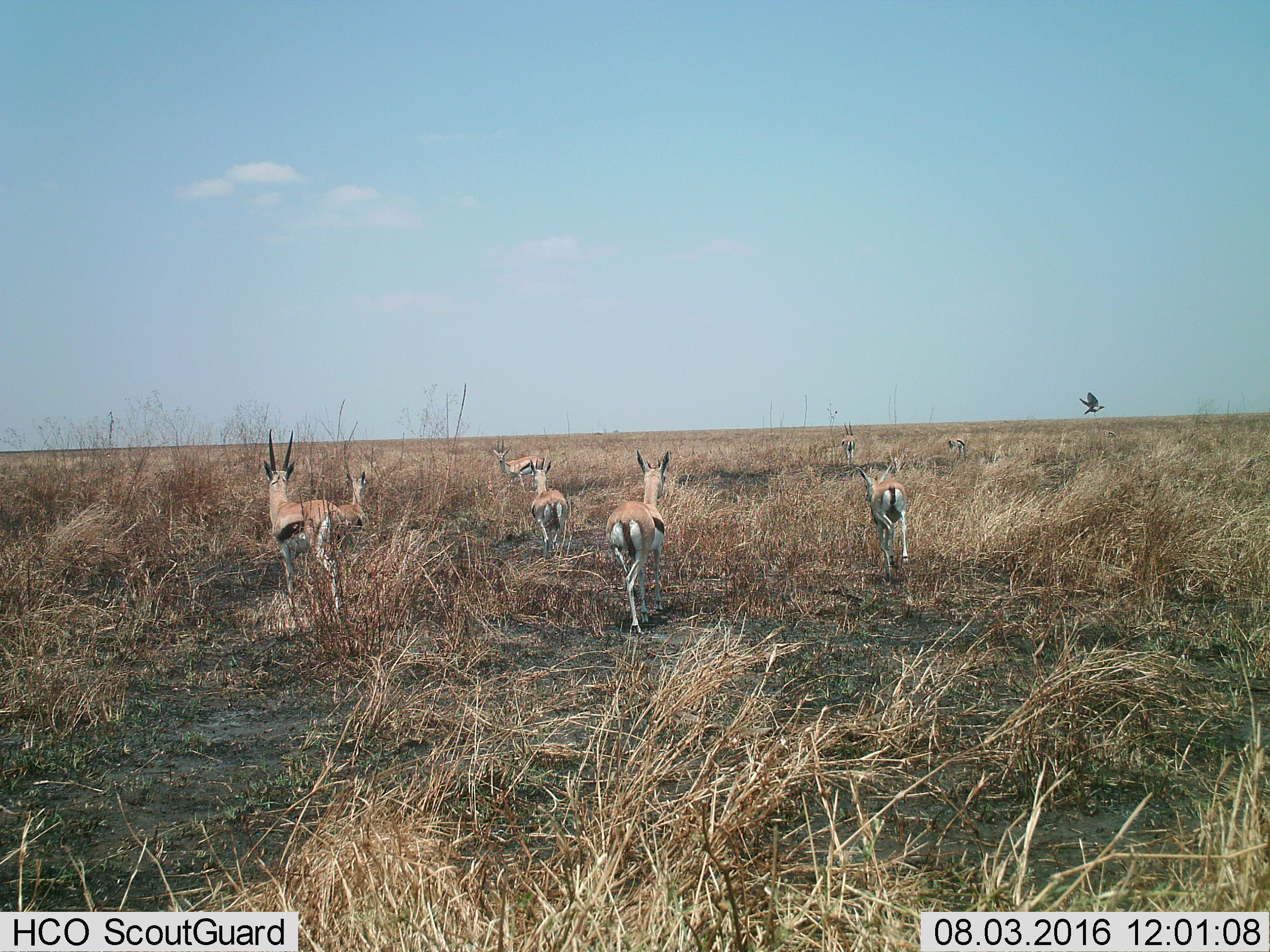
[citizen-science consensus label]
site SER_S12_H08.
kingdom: Animalia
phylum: Chordata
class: Mammalia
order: Artiodactyla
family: Bovidae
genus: Eudorcas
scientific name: Eudorcas thomsonii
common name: thomson's gazelle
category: gazellethomsons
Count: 8.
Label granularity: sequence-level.